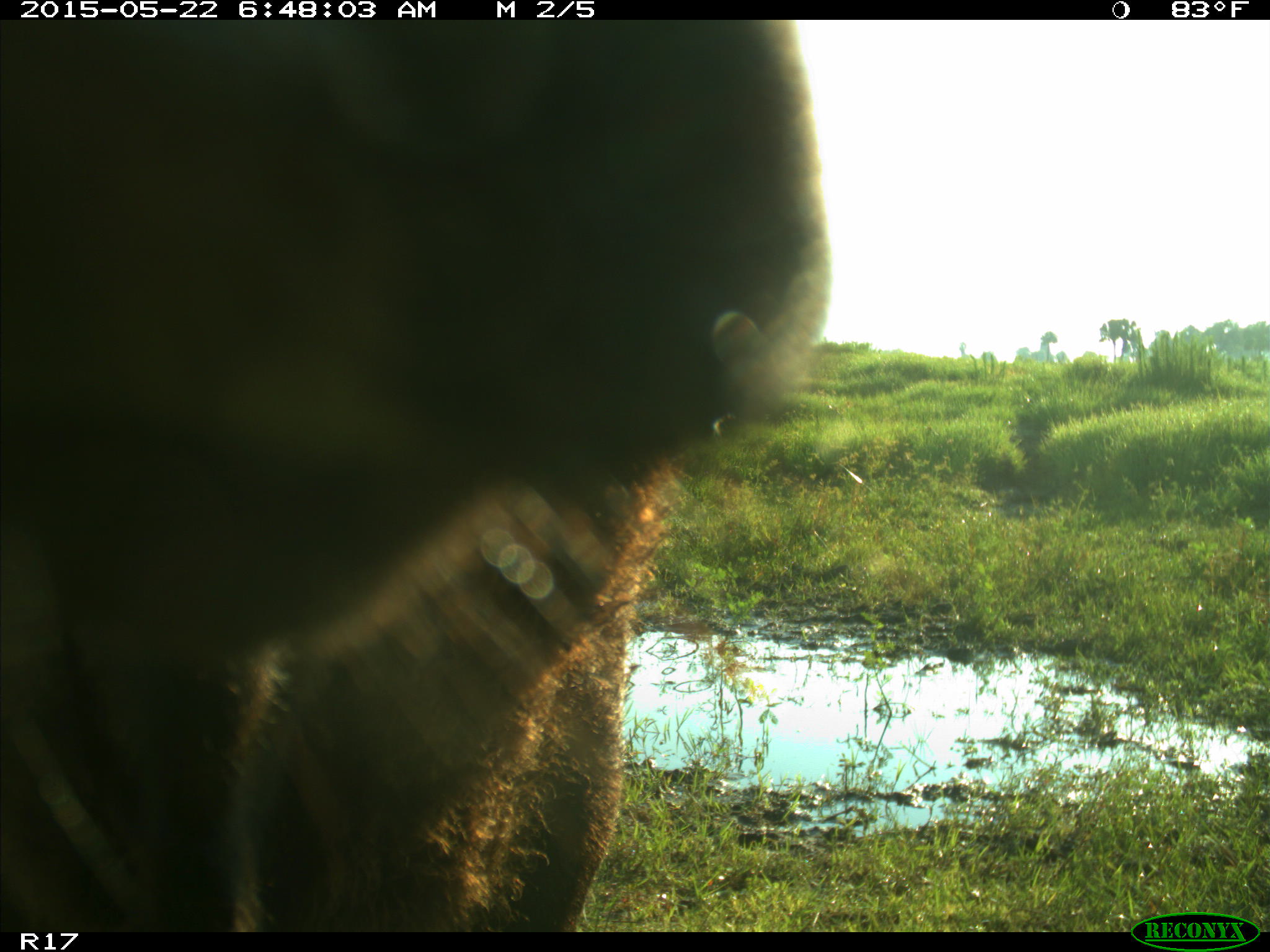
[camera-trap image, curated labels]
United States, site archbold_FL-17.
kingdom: Animalia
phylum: Chordata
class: Mammalia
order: Artiodactyla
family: Bovidae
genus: Bos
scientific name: Bos taurus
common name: domestic cow